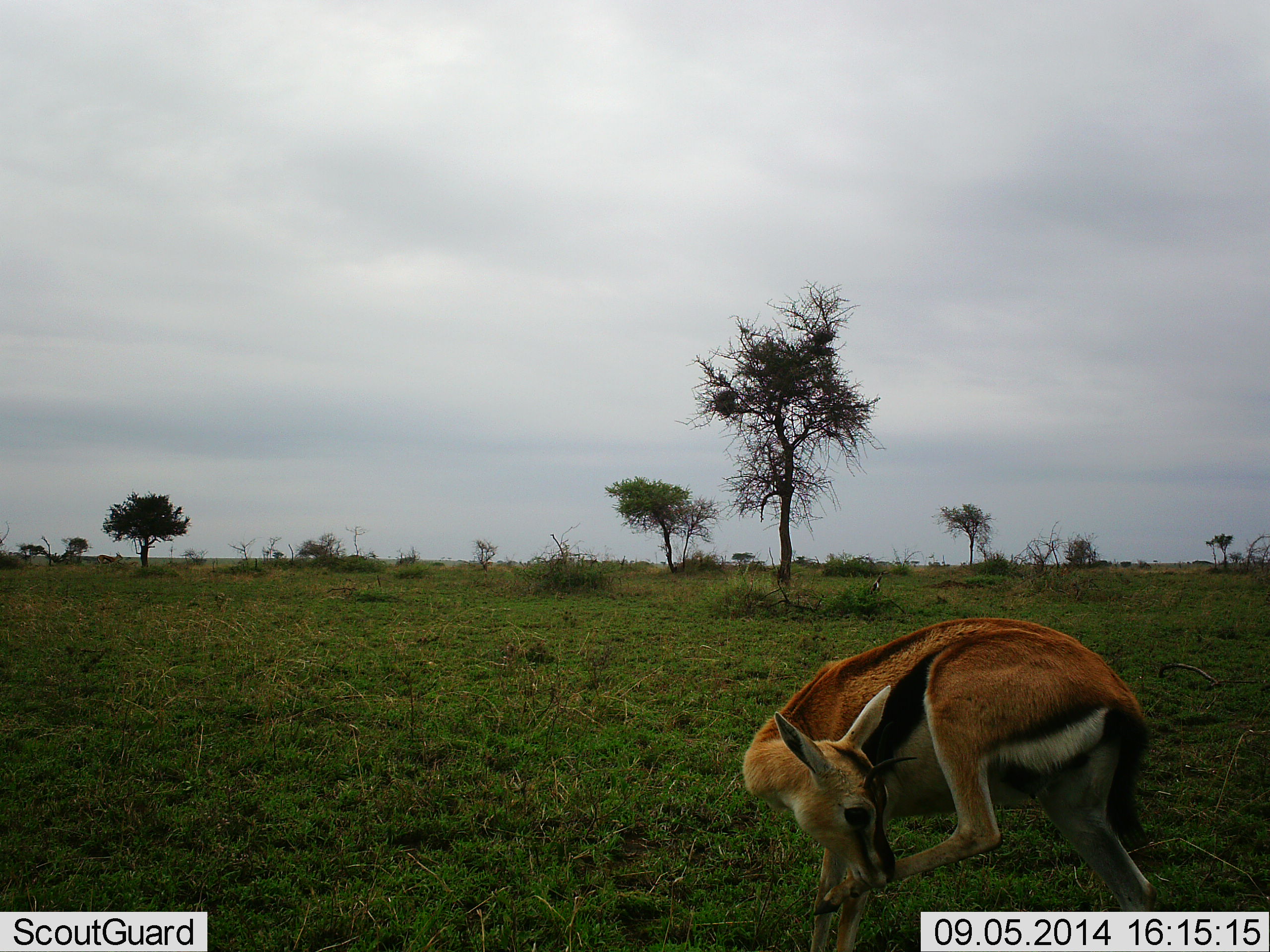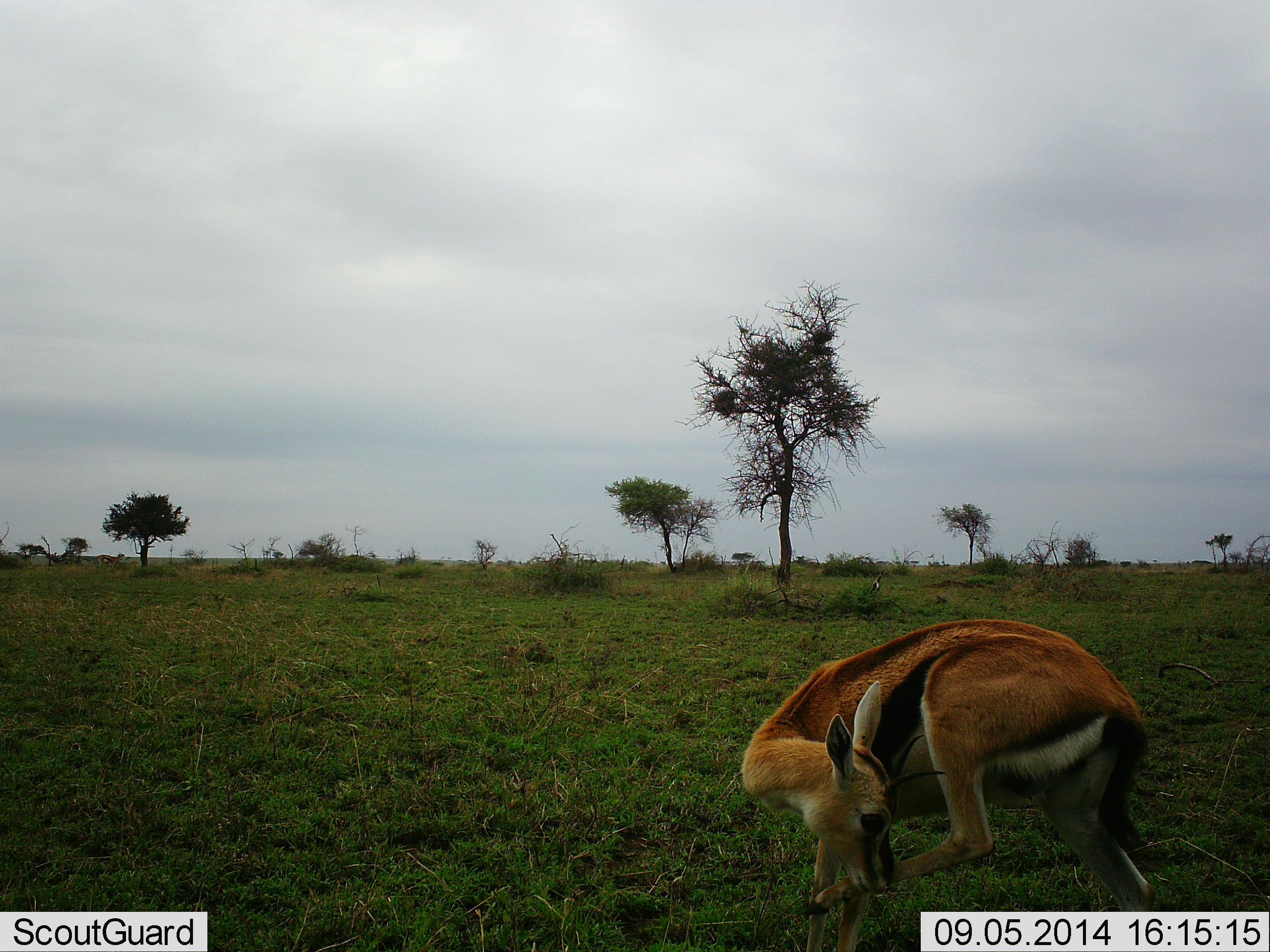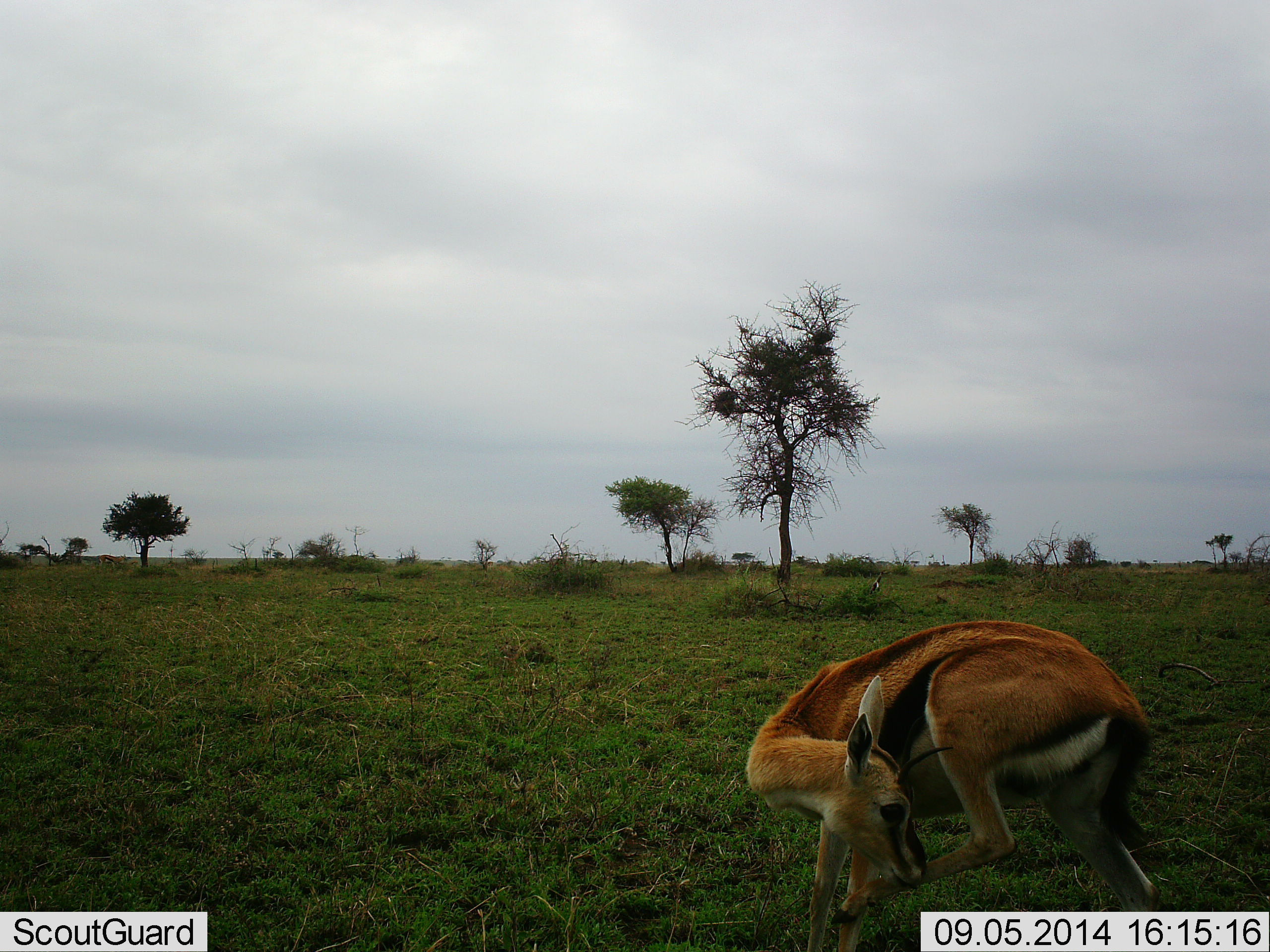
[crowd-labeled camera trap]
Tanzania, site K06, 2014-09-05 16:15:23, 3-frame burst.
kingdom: Animalia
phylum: Chordata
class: Mammalia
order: Artiodactyla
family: Bovidae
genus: Eudorcas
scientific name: Eudorcas thomsonii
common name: thomson's gazelle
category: gazellethomsons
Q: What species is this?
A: Gazellethomsons (thomson's gazelle) (Eudorcas thomsonii).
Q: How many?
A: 1.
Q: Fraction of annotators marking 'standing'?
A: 90%.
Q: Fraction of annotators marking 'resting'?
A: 0%.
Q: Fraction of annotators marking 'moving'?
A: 10%.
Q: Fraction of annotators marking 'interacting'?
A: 10%.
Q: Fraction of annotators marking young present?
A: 0%.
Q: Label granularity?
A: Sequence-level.